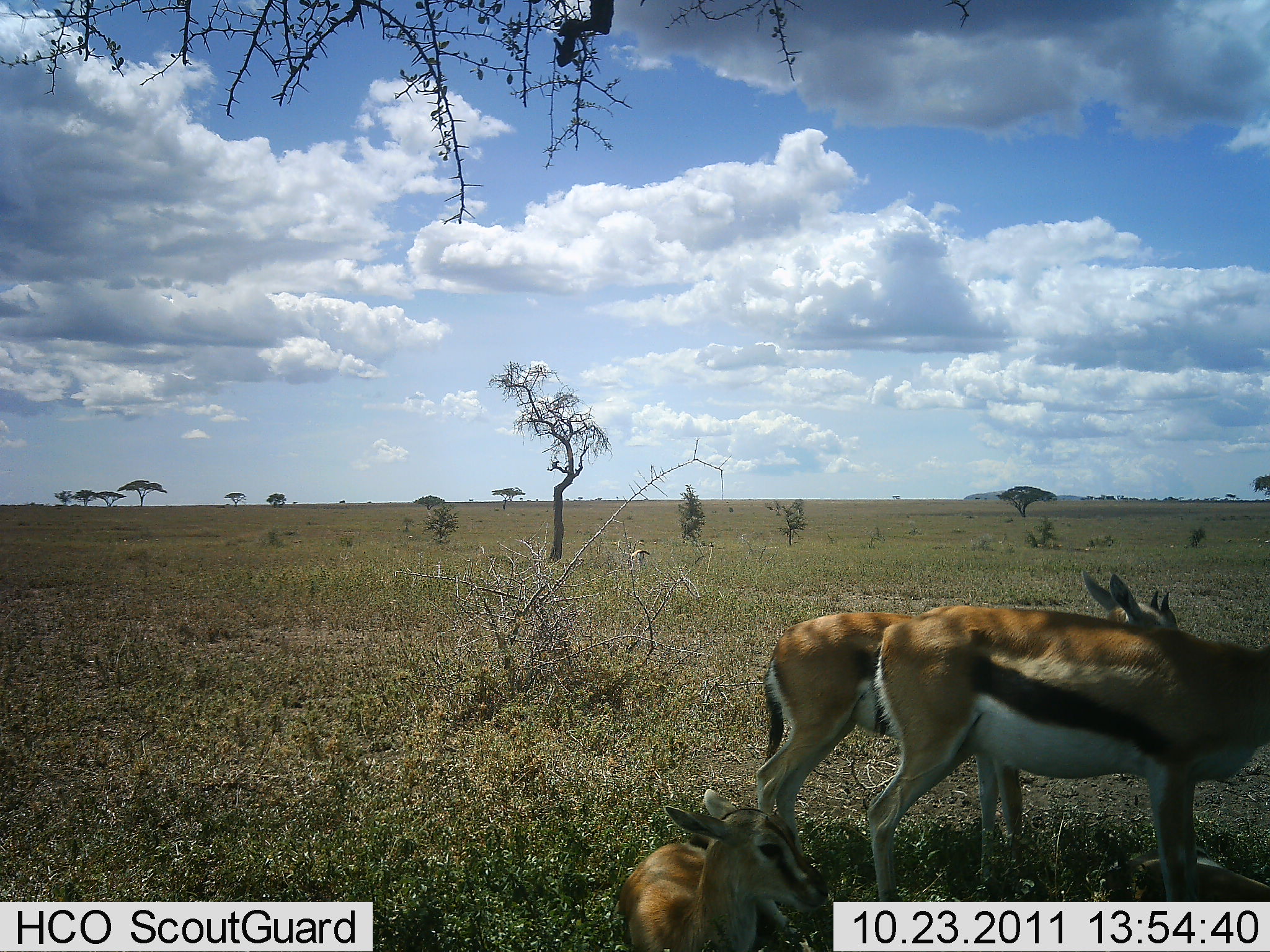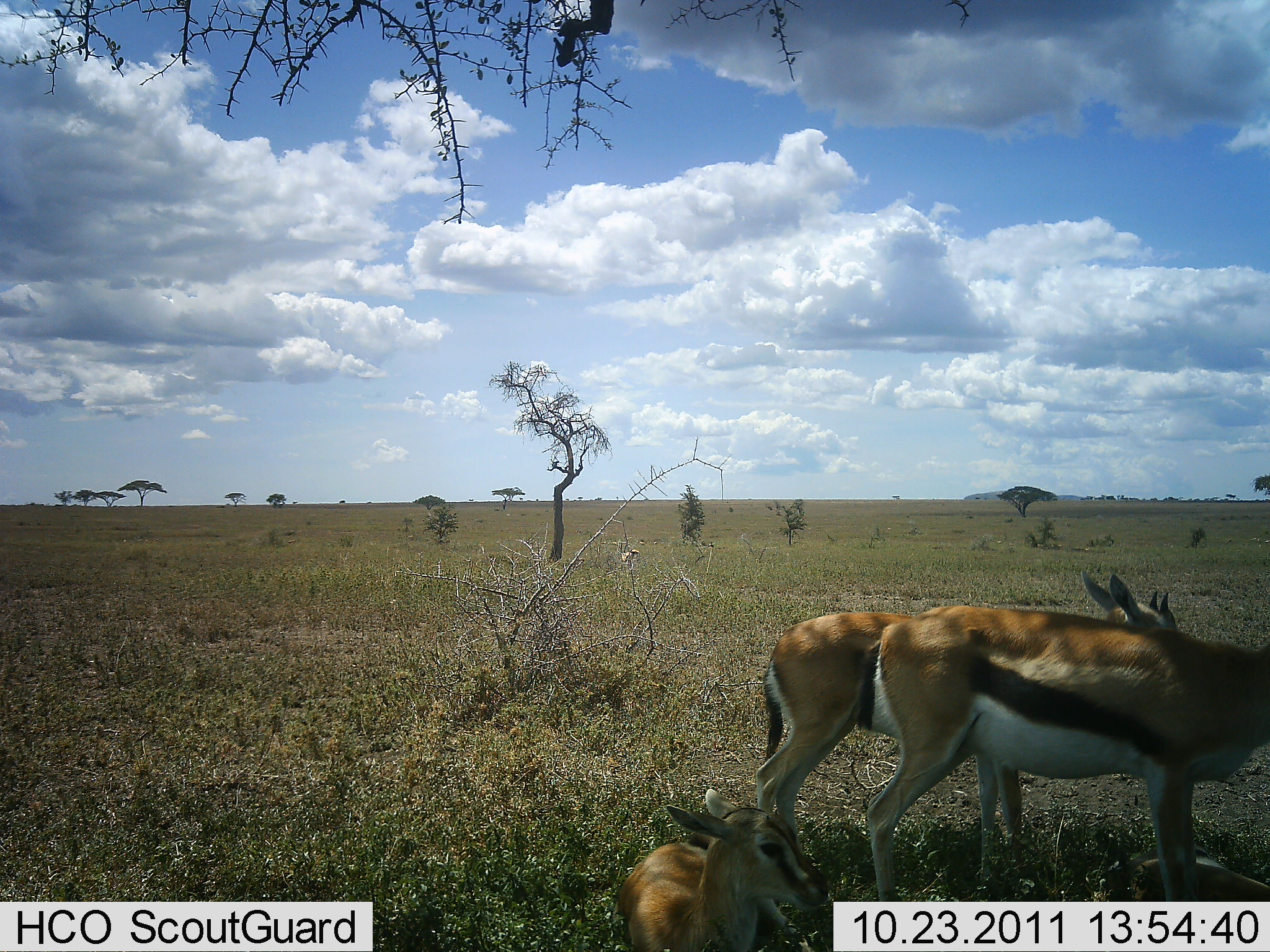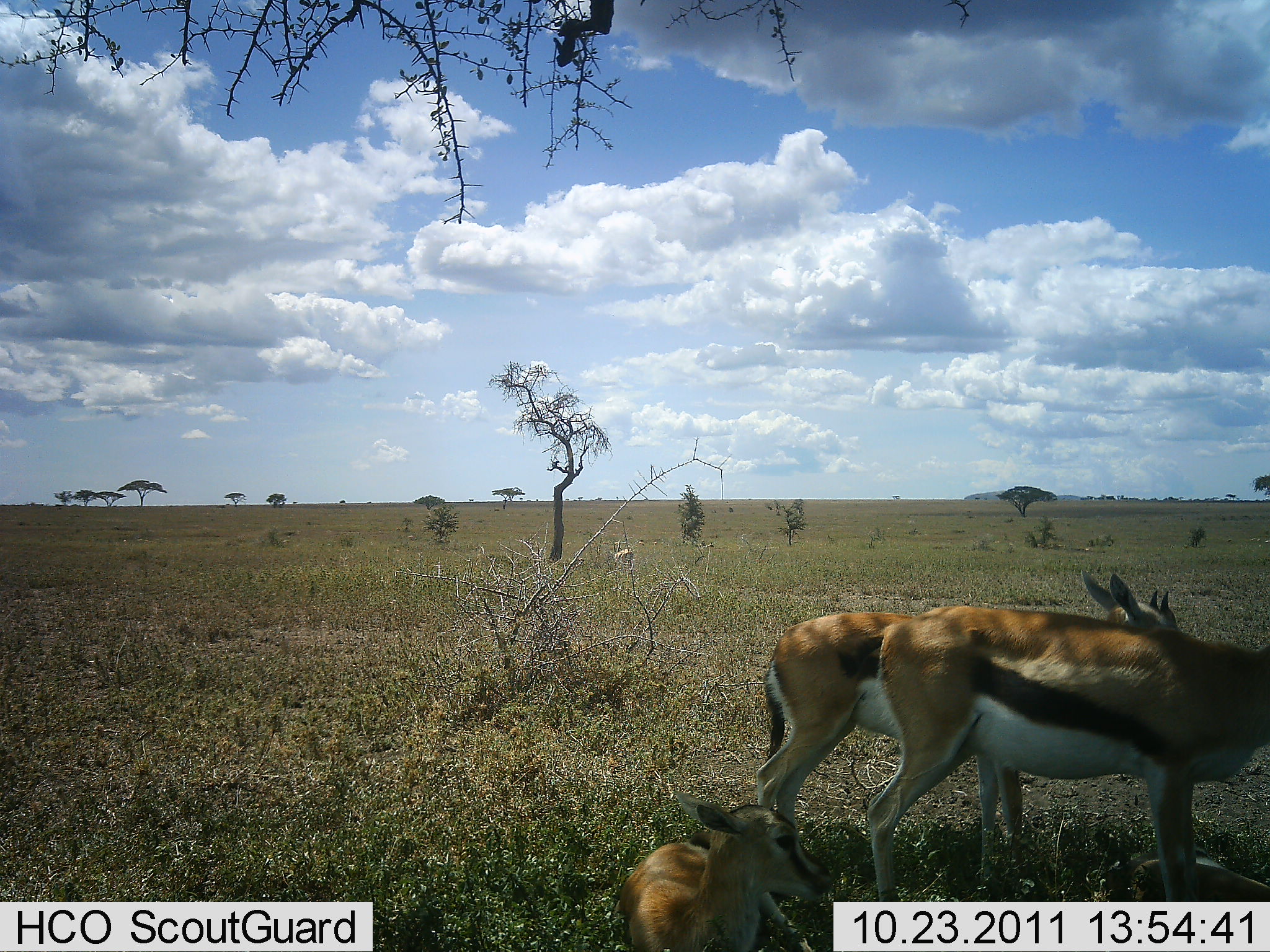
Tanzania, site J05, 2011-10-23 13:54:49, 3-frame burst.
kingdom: Animalia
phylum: Chordata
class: Mammalia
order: Artiodactyla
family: Bovidae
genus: Eudorcas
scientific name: Eudorcas thomsonii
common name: thomson's gazelle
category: gazellethomsons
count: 3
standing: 92%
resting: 83%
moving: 8%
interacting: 8%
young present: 33%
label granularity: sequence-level